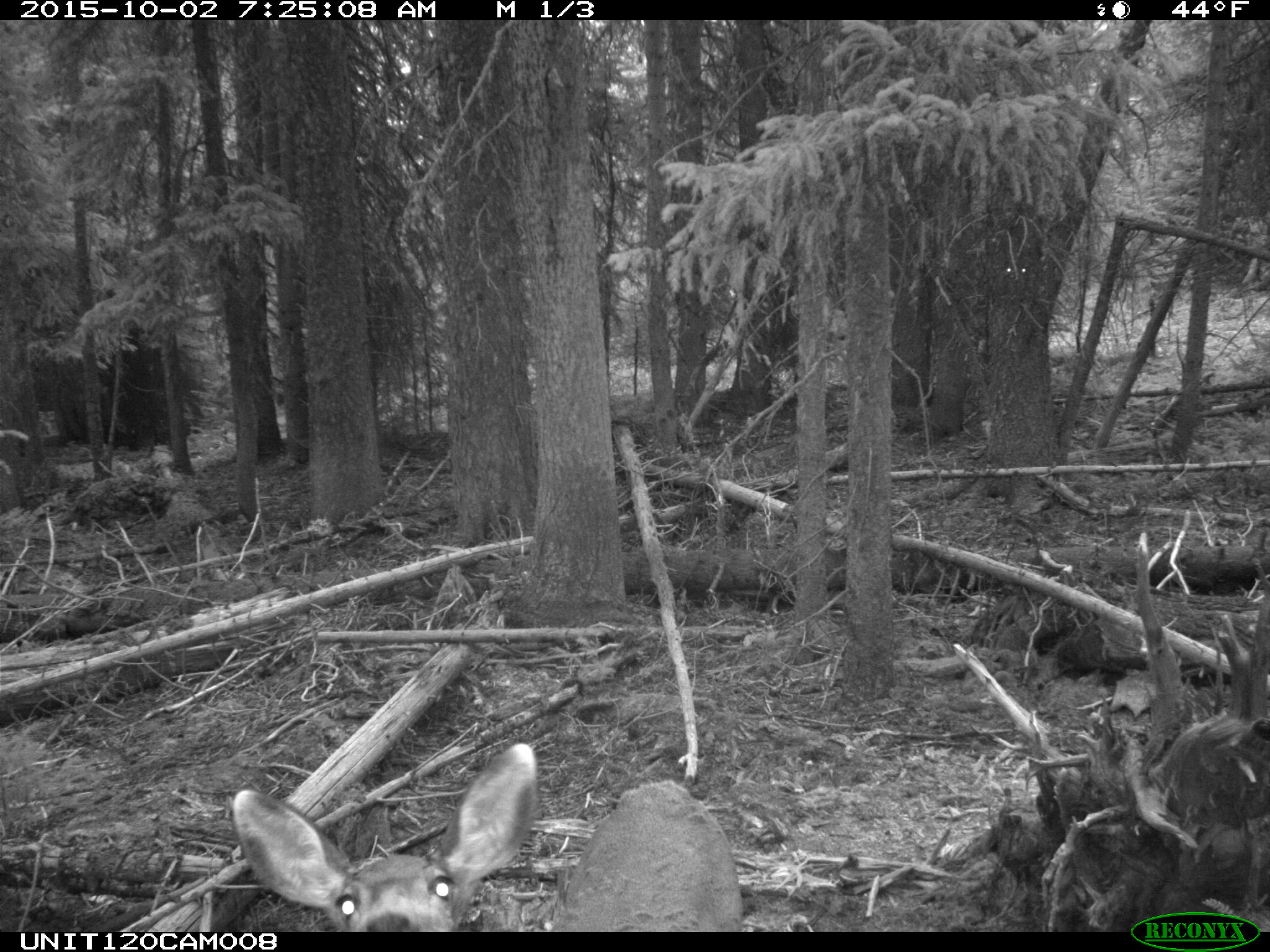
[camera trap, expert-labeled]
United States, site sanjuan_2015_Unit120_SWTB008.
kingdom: Animalia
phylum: Chordata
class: Mammalia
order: Artiodactyla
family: Cervidae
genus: Odocoileus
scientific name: Odocoileus hemionus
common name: mule deer